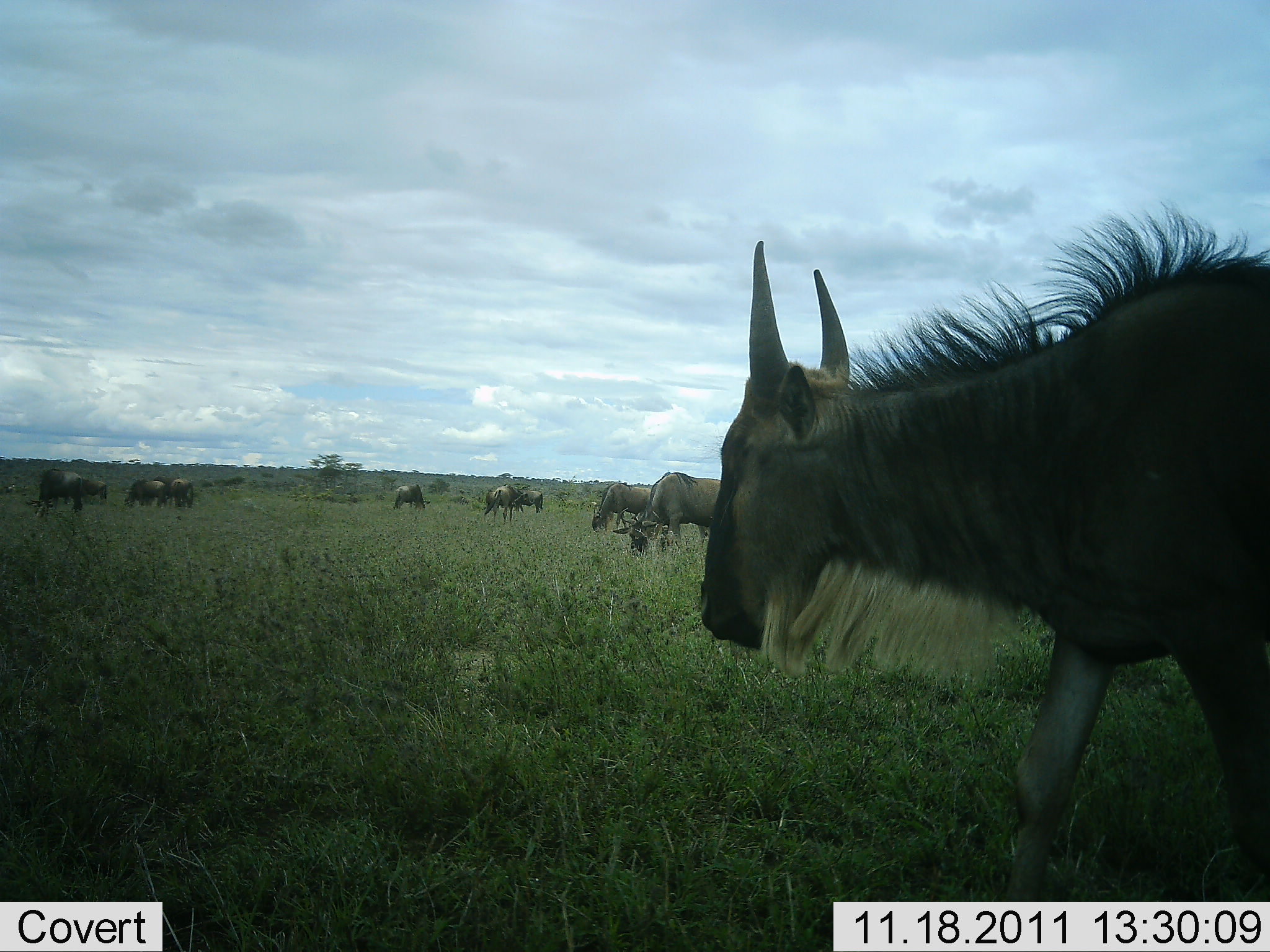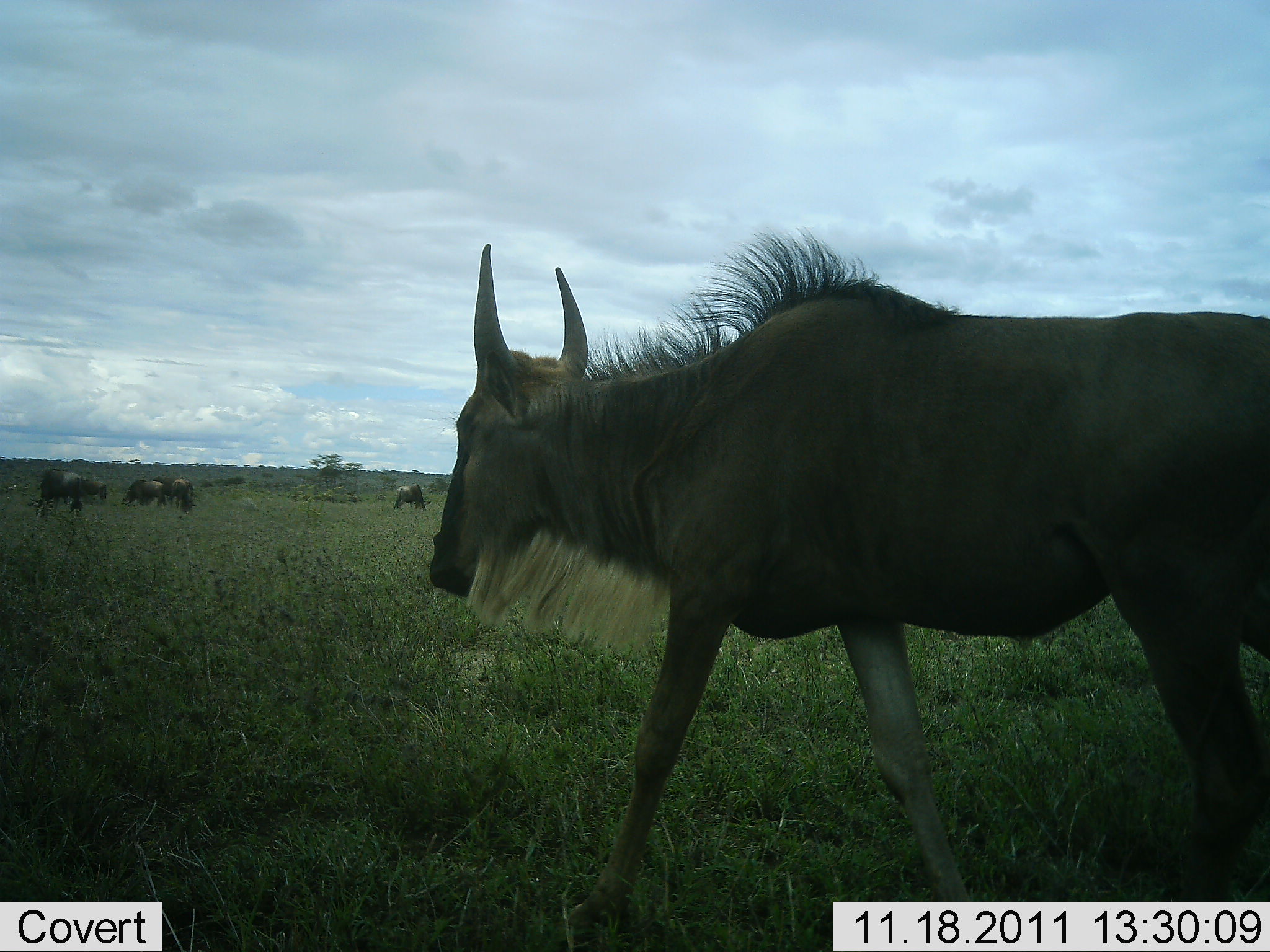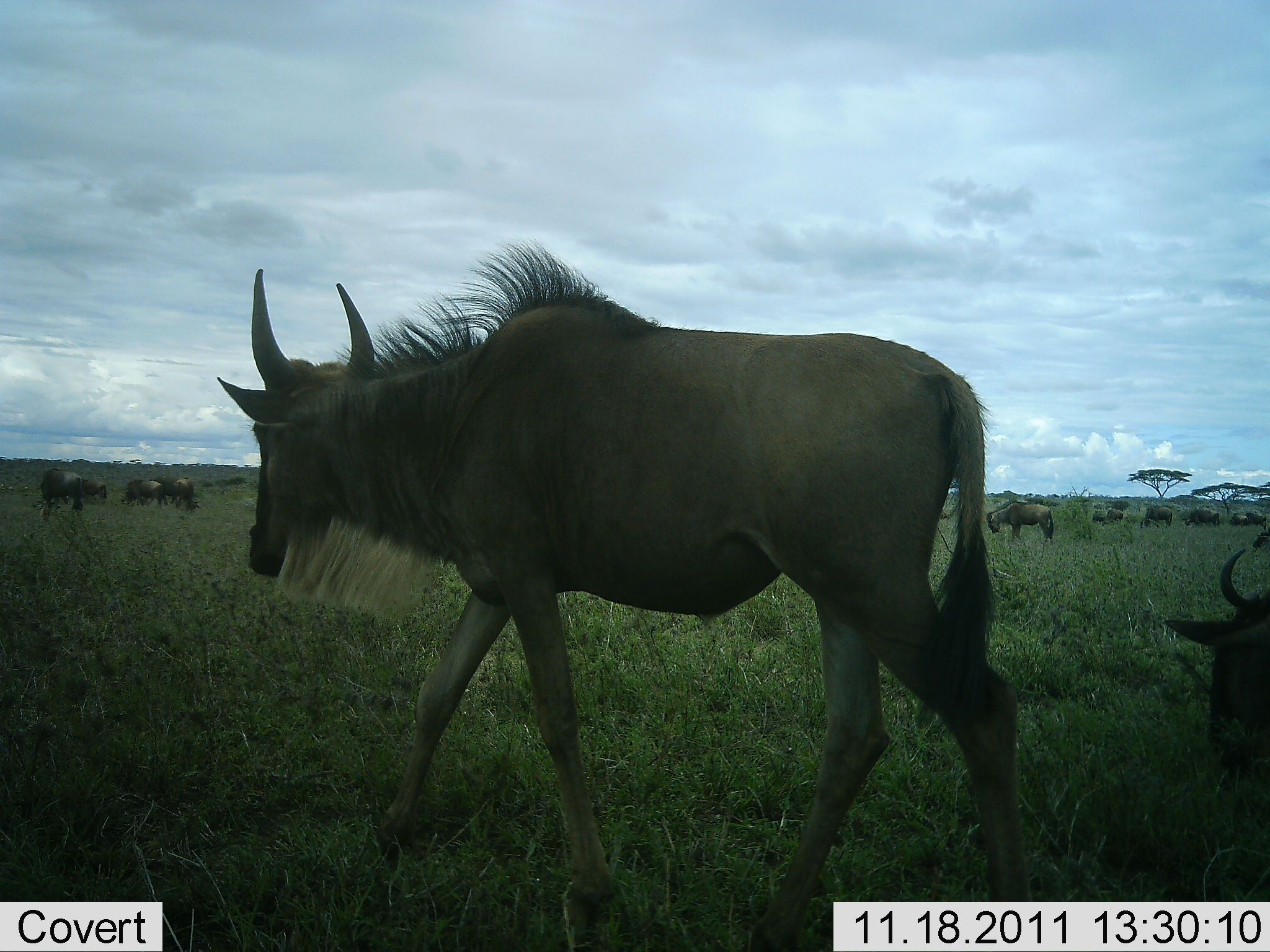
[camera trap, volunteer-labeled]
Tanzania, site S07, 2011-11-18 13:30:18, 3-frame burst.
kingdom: Animalia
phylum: Chordata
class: Mammalia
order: Artiodactyla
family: Bovidae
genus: Connochaetes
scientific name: Connochaetes taurinus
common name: blue wildebeest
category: wildebeest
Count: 11-50.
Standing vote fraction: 64%.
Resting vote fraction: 0%.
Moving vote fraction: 91%.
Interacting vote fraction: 0%.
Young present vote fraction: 0%.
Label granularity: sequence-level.